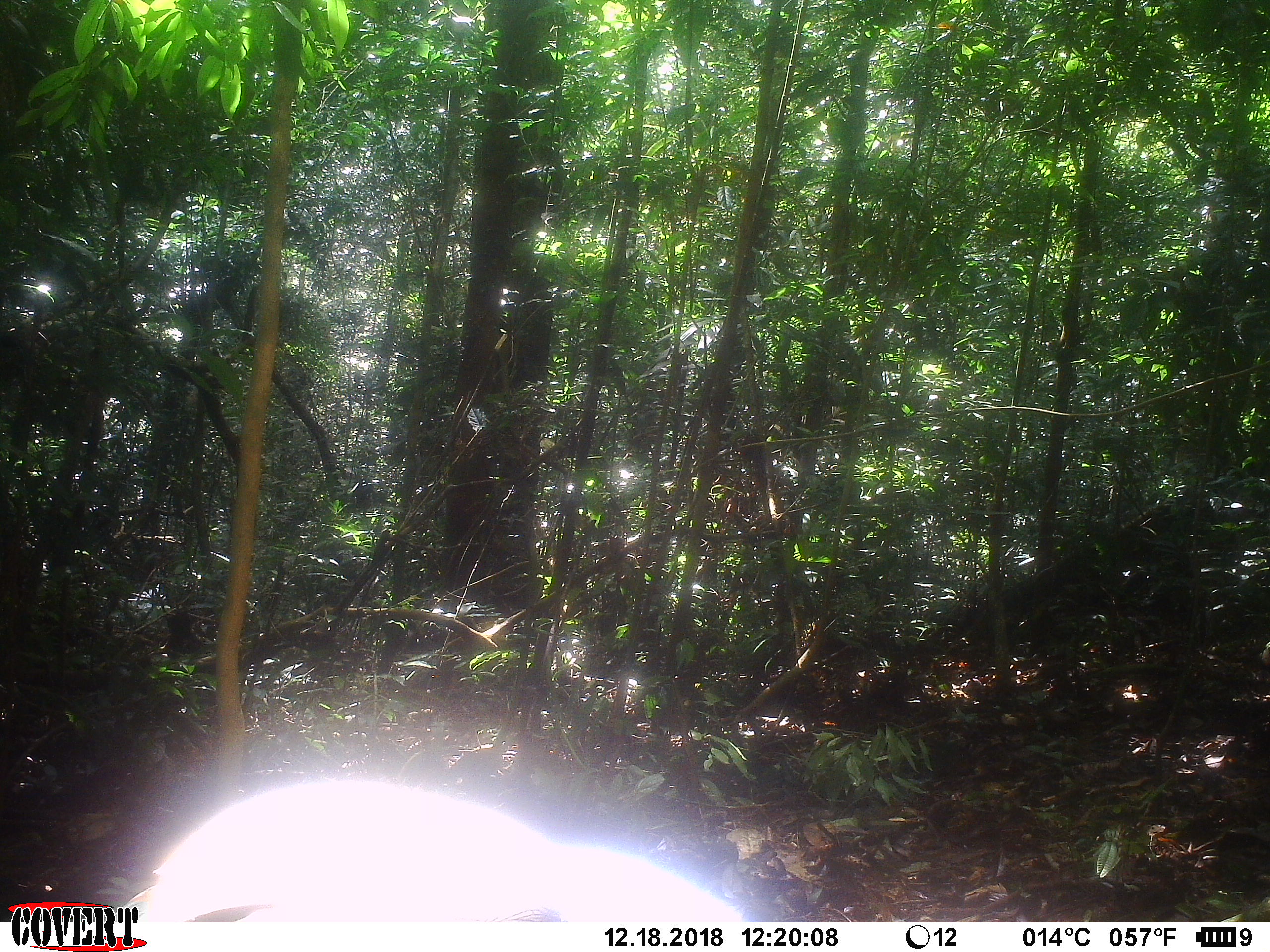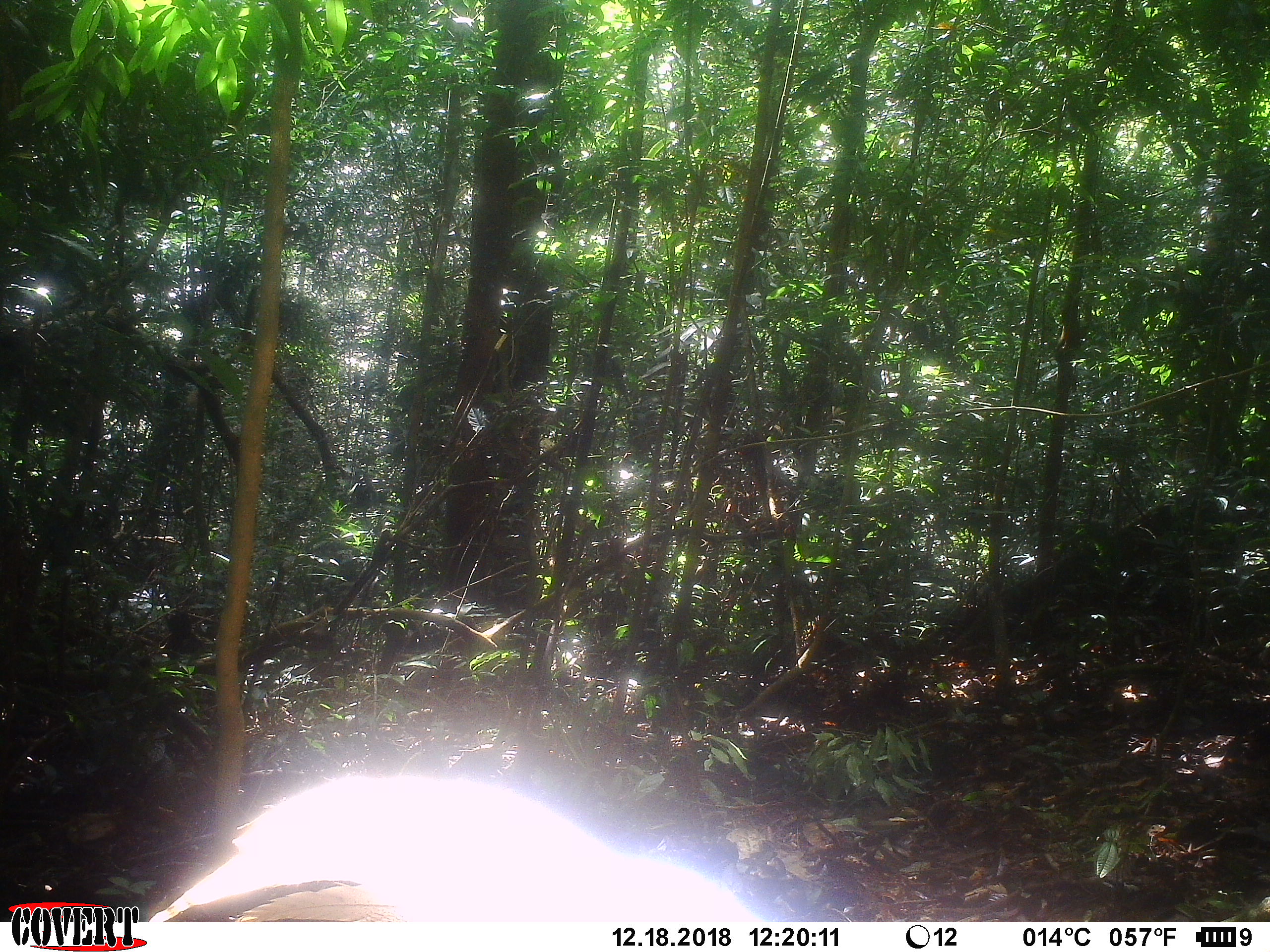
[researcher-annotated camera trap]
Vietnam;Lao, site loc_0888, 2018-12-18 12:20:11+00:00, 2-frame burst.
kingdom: Animalia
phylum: Chordata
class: Aves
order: Galliformes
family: Phasianidae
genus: Lophura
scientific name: Lophura nycthemera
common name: silver pheasant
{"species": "silver pheasant (Lophura nycthemera)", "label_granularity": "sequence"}